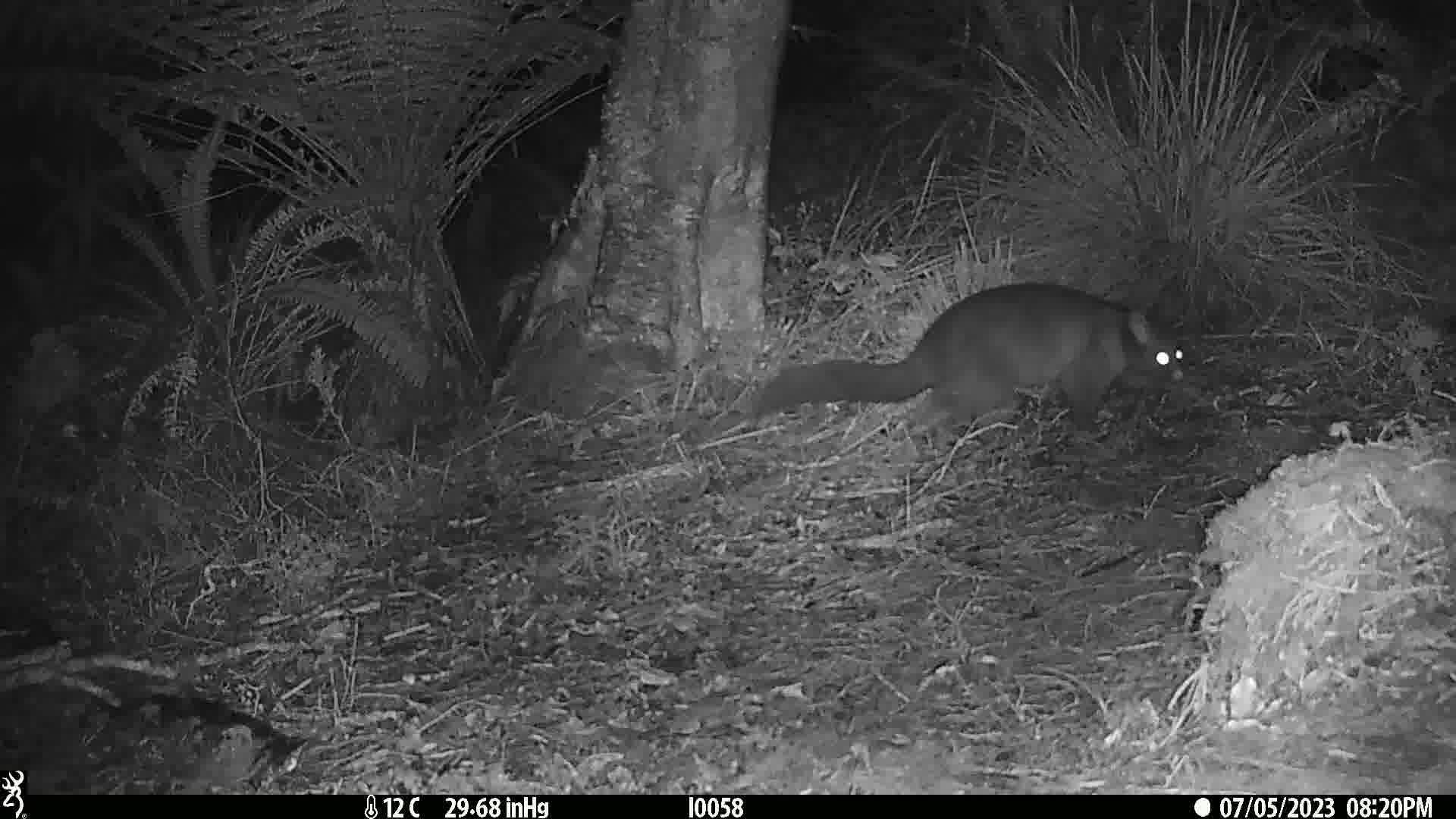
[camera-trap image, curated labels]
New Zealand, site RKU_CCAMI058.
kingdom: Animalia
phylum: Chordata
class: Mammalia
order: Diprotodontia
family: Phalangeridae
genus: Trichosurus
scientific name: Trichosurus vulpecula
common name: common brushtail possum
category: possum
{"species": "possum (common brushtail possum) (Trichosurus vulpecula)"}